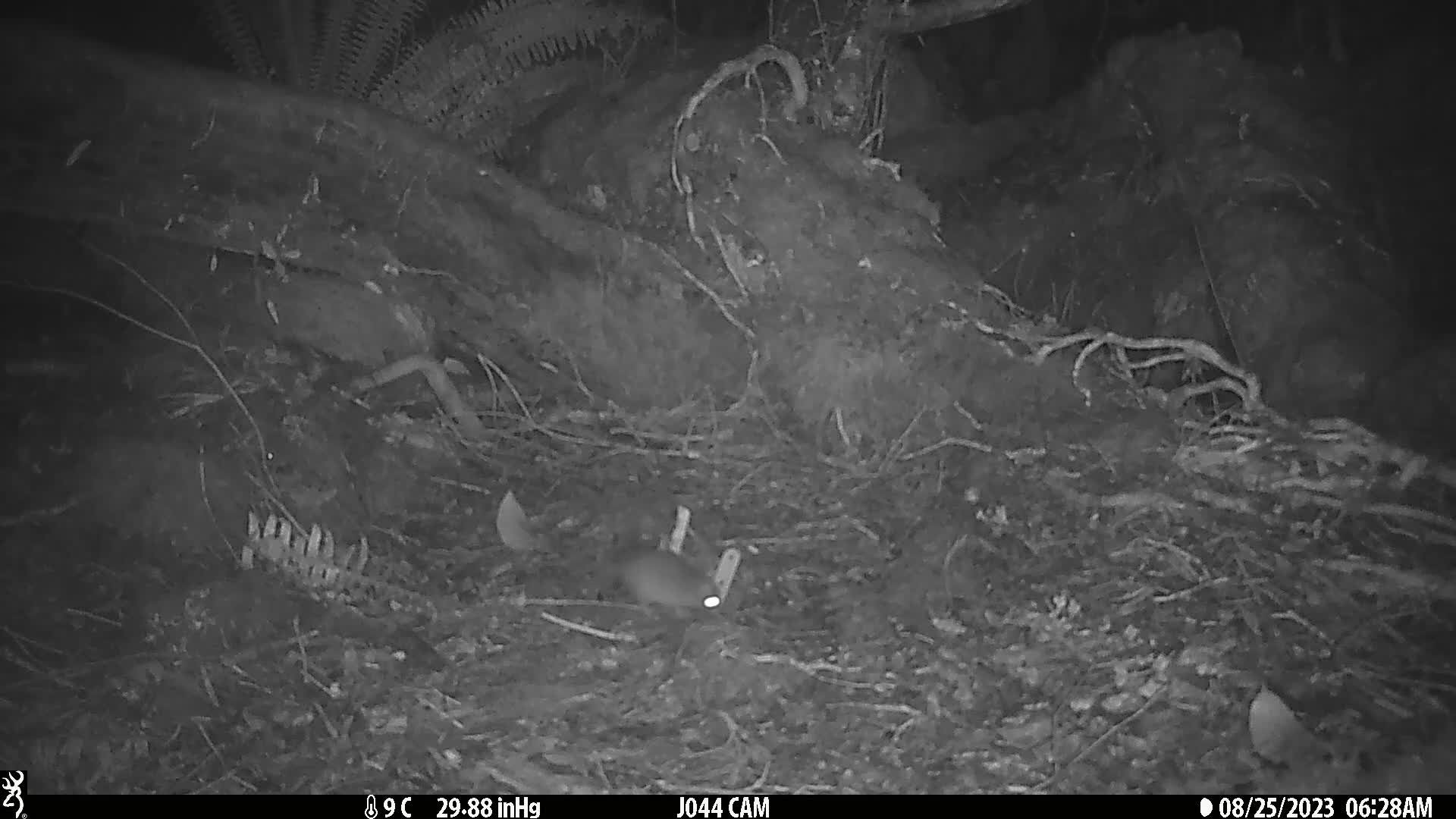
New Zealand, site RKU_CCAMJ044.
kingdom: Animalia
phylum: Chordata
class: Mammalia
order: Rodentia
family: Muridae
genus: Rattus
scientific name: Rattus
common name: rat